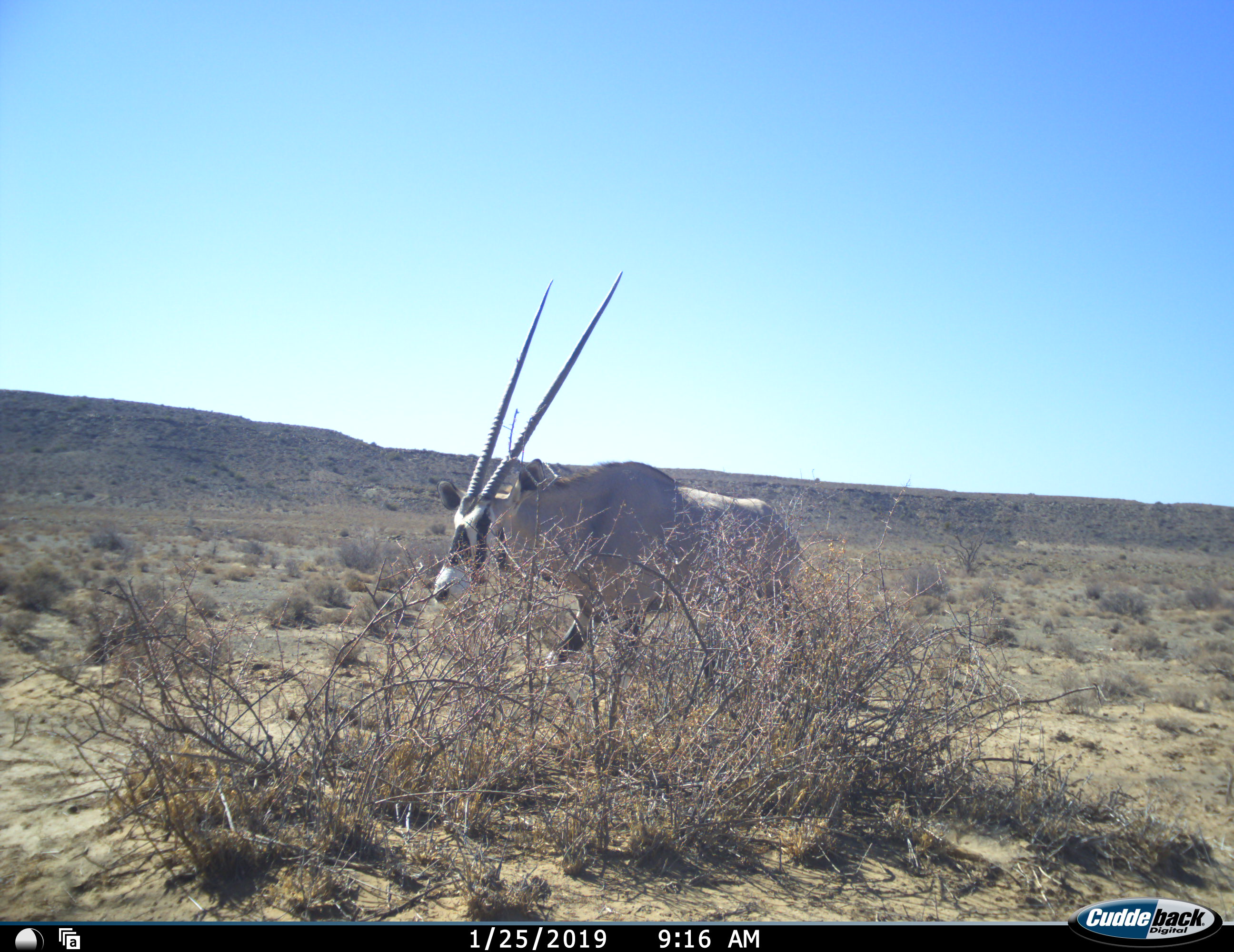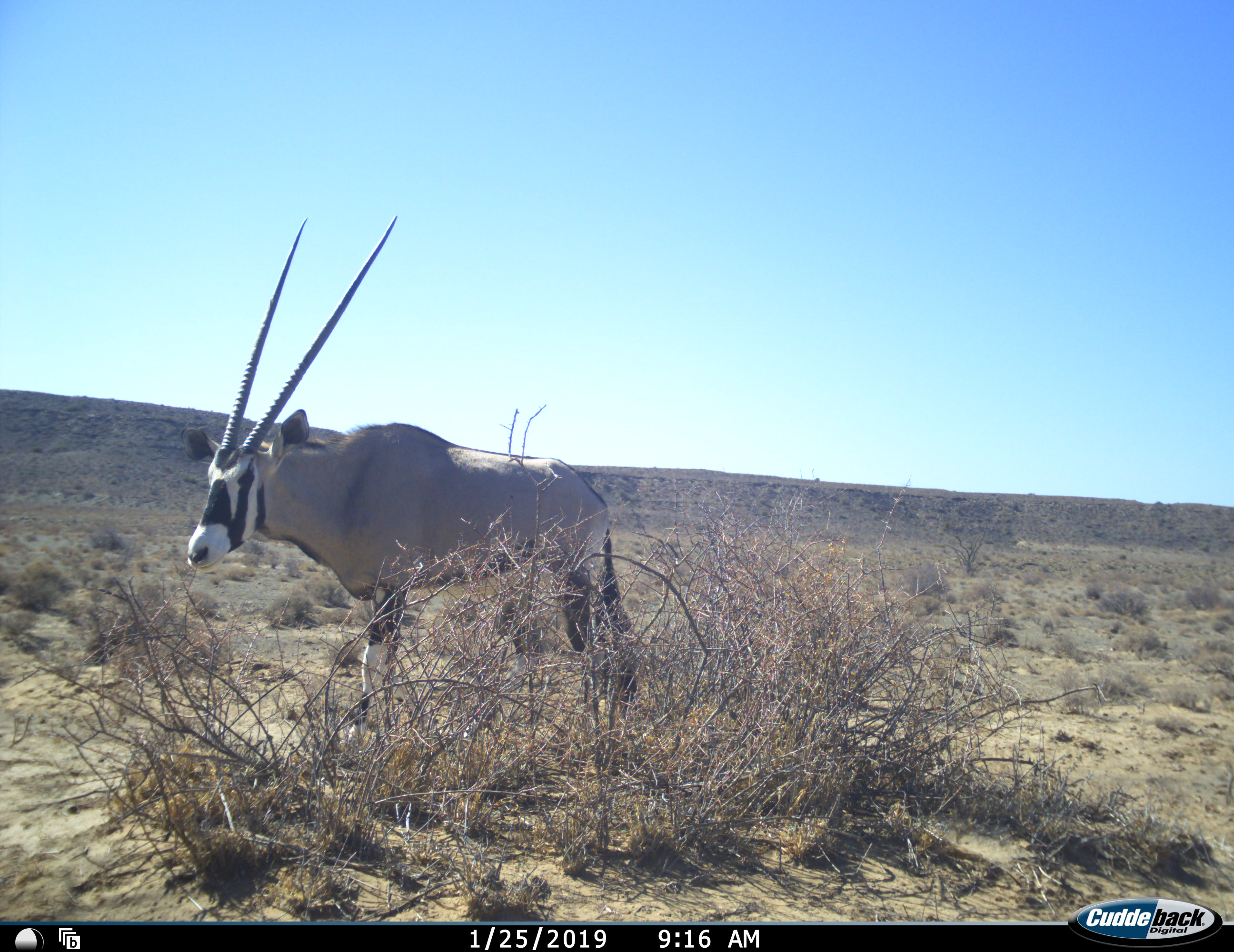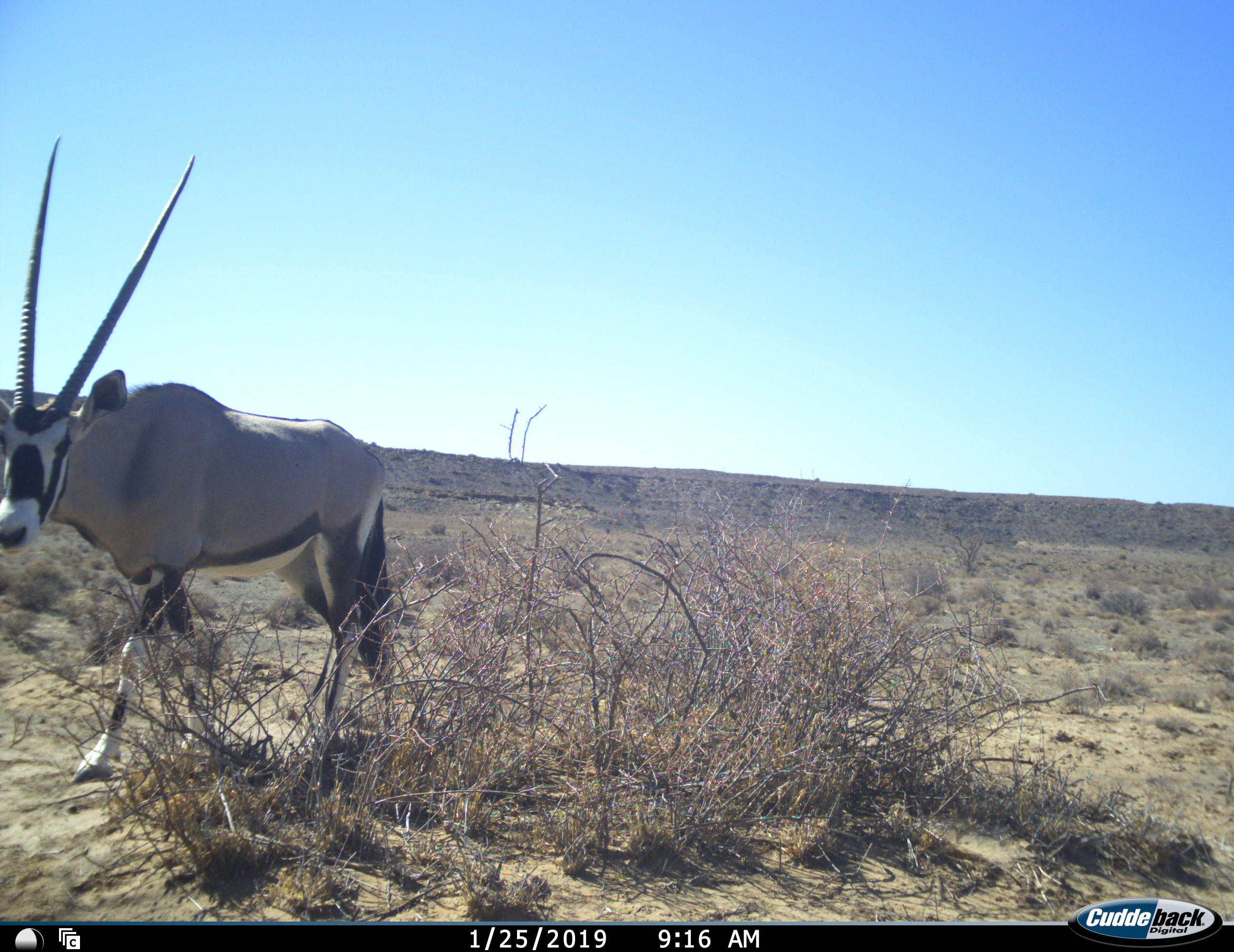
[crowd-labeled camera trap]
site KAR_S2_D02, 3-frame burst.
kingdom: Animalia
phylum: Chordata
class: Mammalia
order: Artiodactyla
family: Bovidae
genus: Oryx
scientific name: Oryx gazella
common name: gemsbok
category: oryx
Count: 1.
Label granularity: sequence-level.